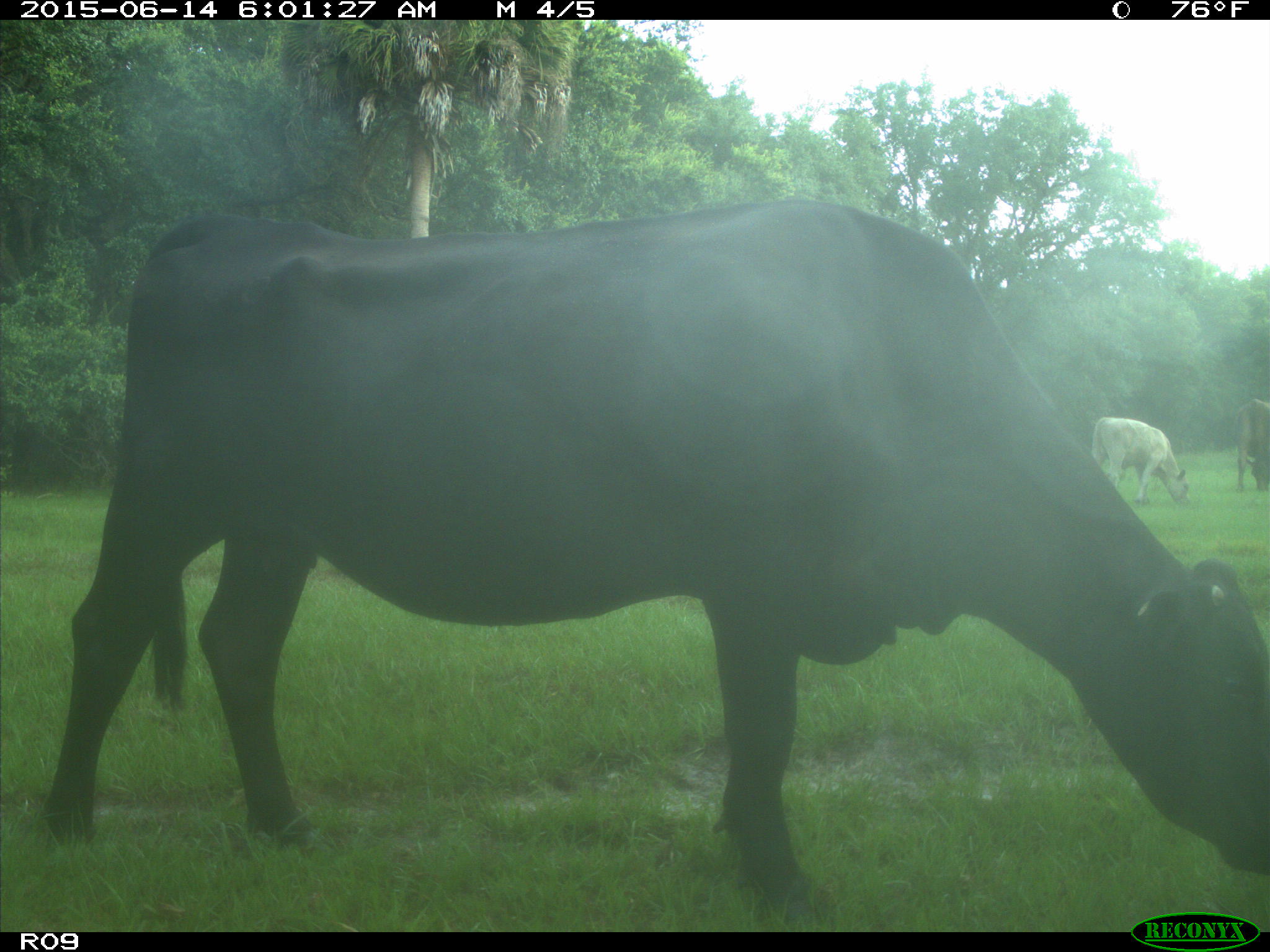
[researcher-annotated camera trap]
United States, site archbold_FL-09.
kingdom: Animalia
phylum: Chordata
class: Mammalia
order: Artiodactyla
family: Bovidae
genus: Bos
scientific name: Bos taurus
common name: domestic cow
Bos taurus (domestic cow).